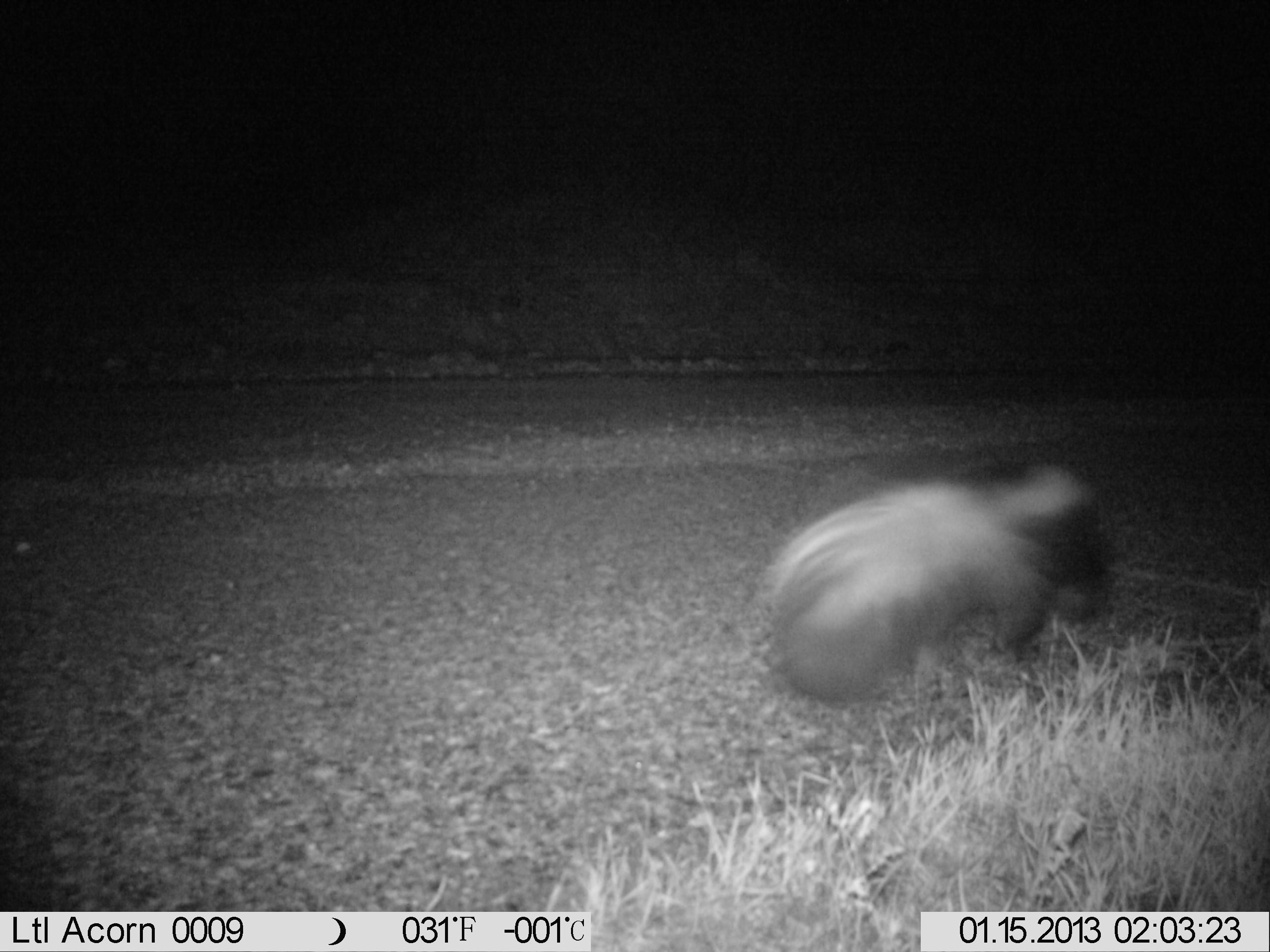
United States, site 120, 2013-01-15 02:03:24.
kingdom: Animalia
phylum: Chordata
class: Mammalia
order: Carnivora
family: Mephitidae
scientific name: Mephitidae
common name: skunk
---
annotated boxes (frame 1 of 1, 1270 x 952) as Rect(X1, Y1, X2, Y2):
skunk: Rect(757, 454, 1126, 712)